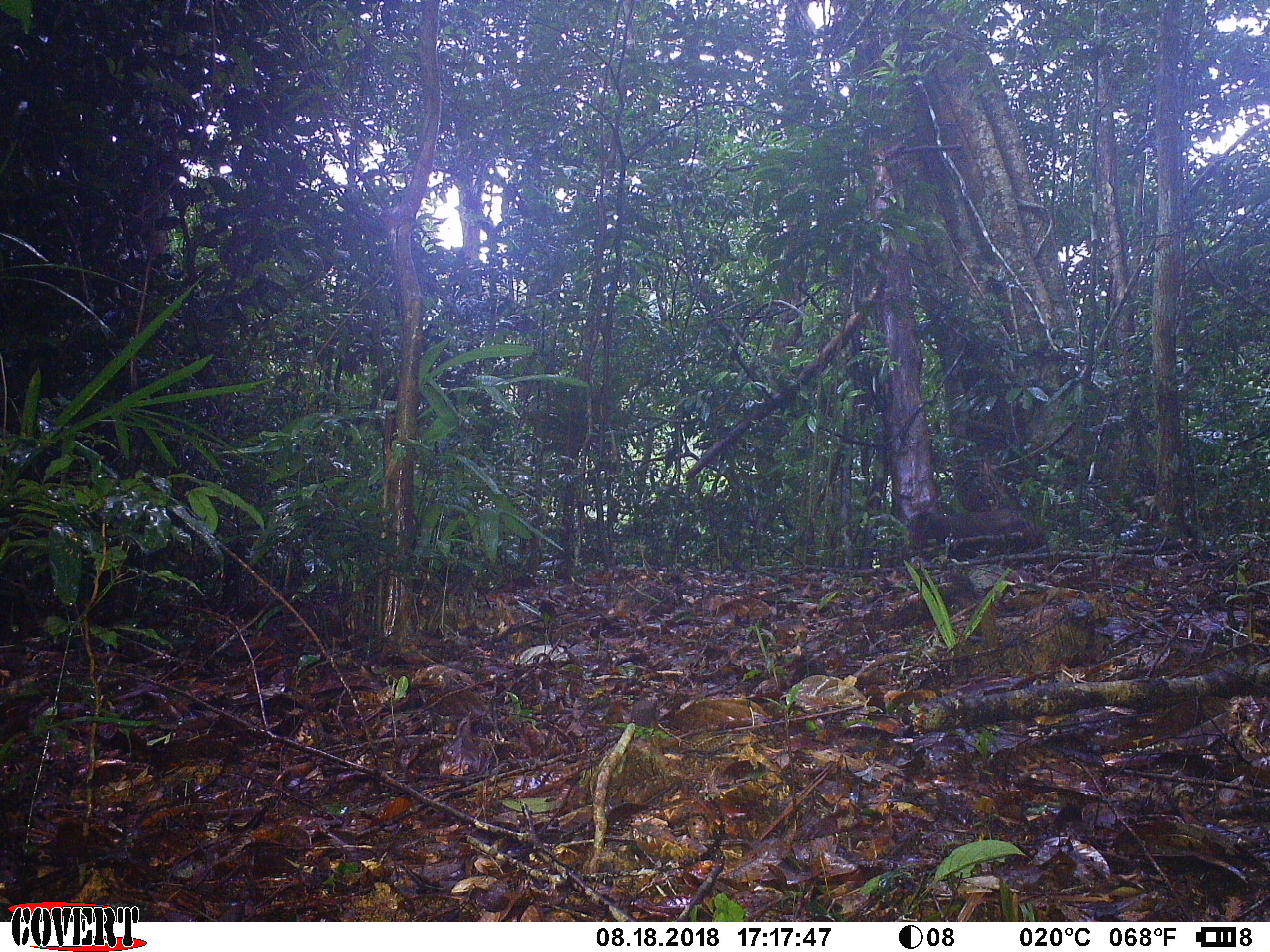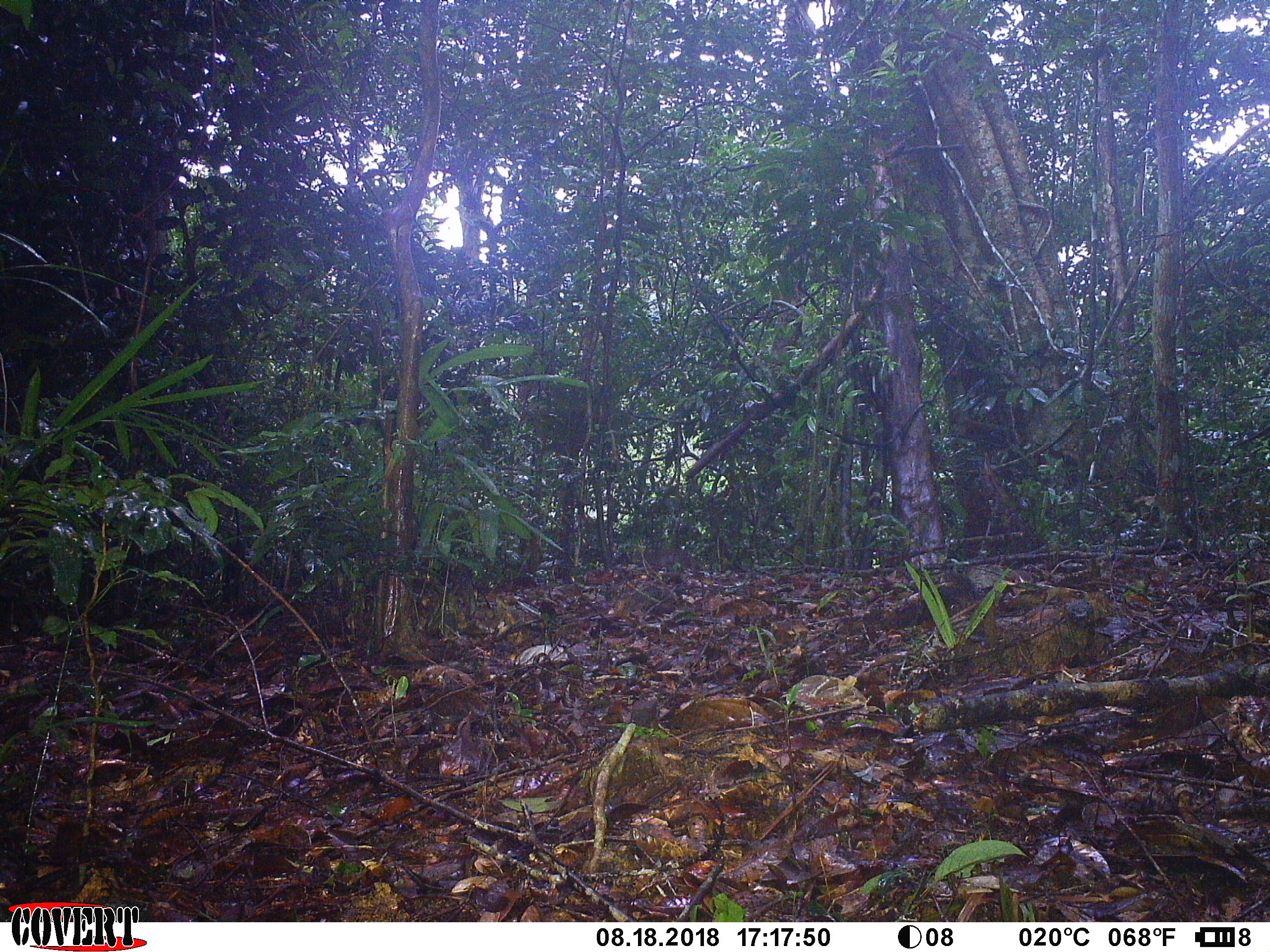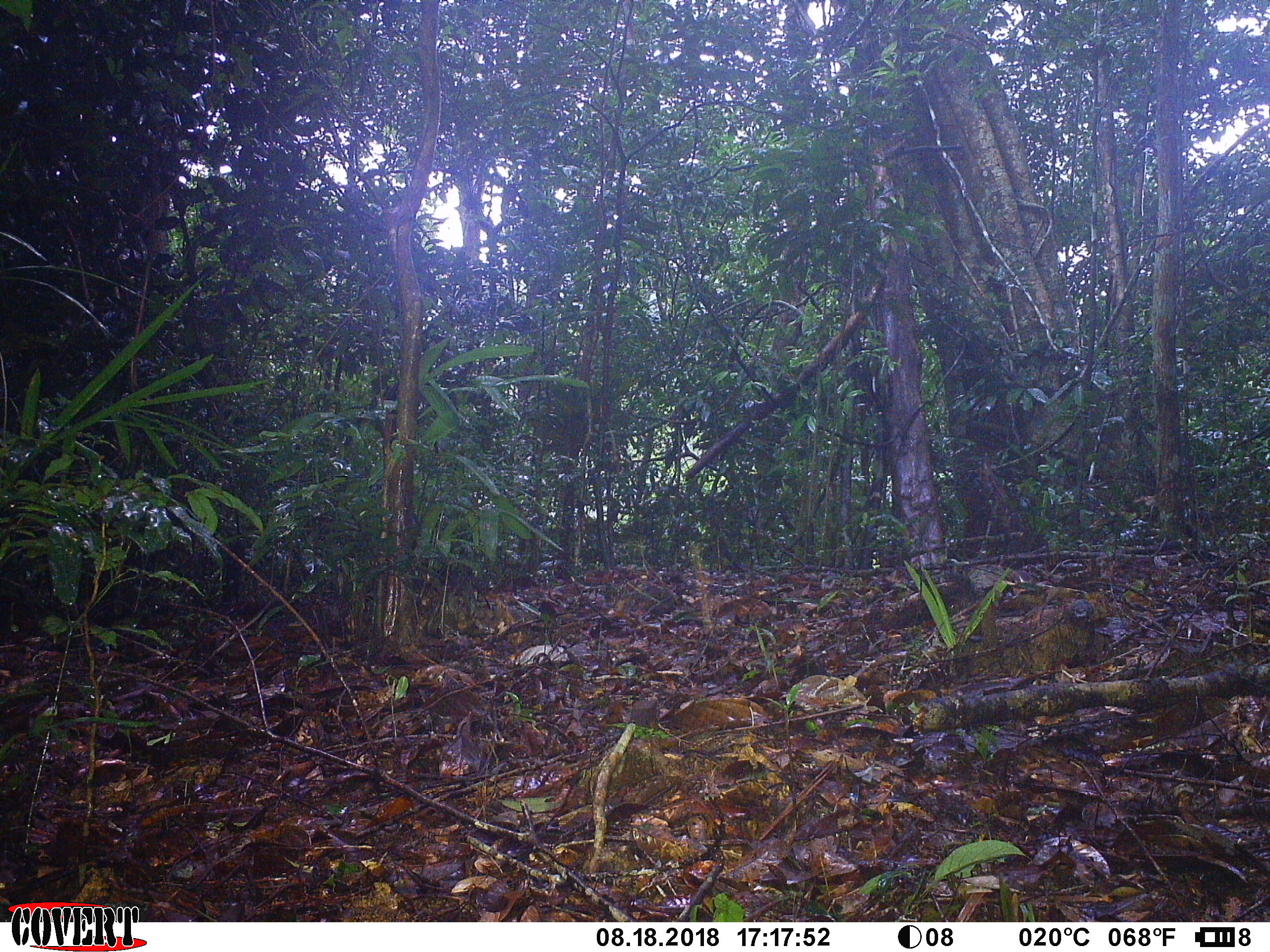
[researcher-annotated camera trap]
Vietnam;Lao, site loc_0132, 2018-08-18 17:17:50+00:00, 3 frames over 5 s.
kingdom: Animalia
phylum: Chordata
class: Mammalia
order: Primates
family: Cercopithecidae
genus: Macaca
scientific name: Macaca arctoides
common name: stump-tailed macaque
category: stump tailed macaque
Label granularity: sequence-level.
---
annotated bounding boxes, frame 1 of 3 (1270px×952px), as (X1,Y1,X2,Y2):
stump tailed macaque: (906,498,1050,560)